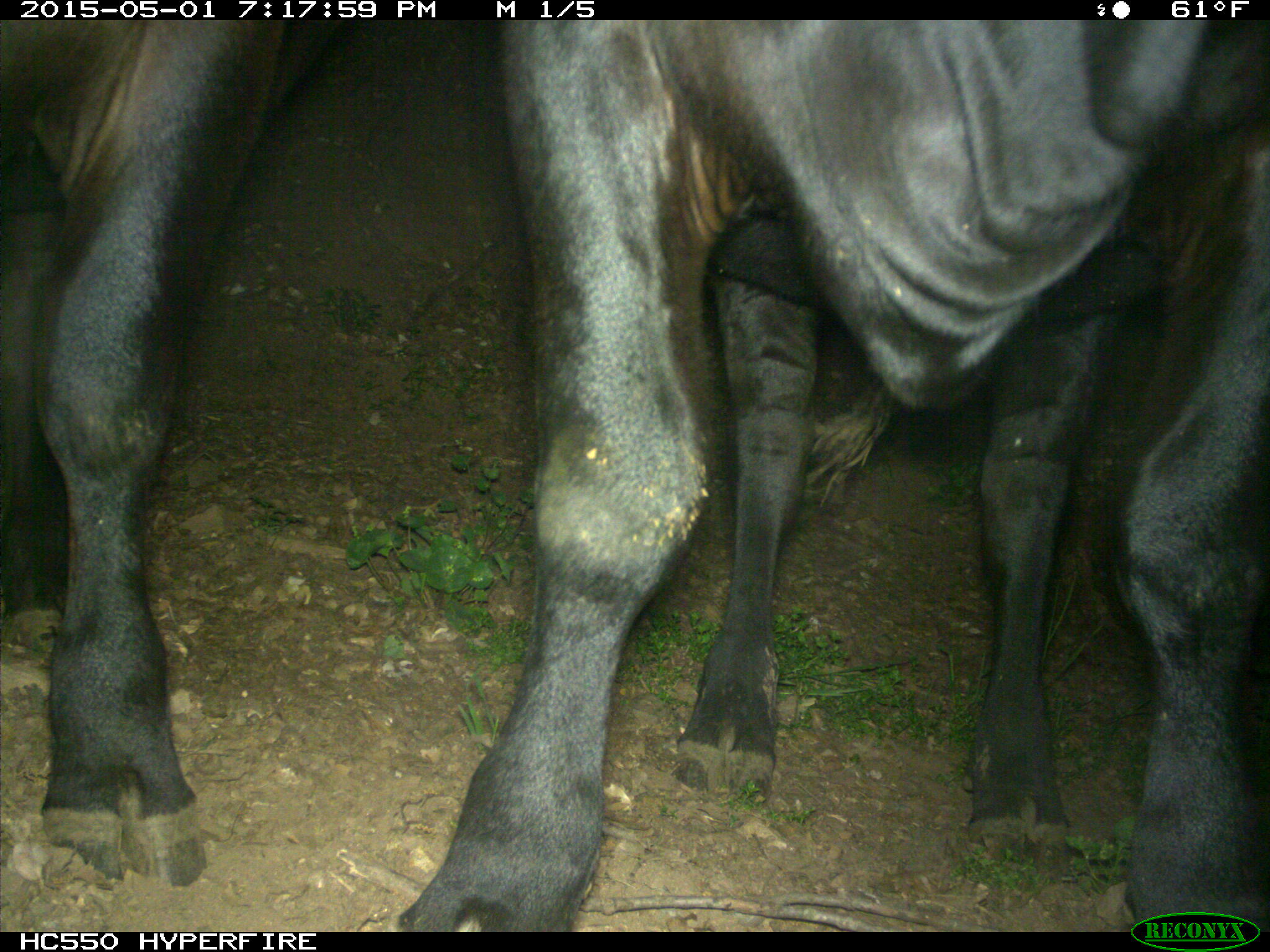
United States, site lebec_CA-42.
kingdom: Animalia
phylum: Chordata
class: Mammalia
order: Artiodactyla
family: Bovidae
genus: Bos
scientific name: Bos taurus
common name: domestic cow